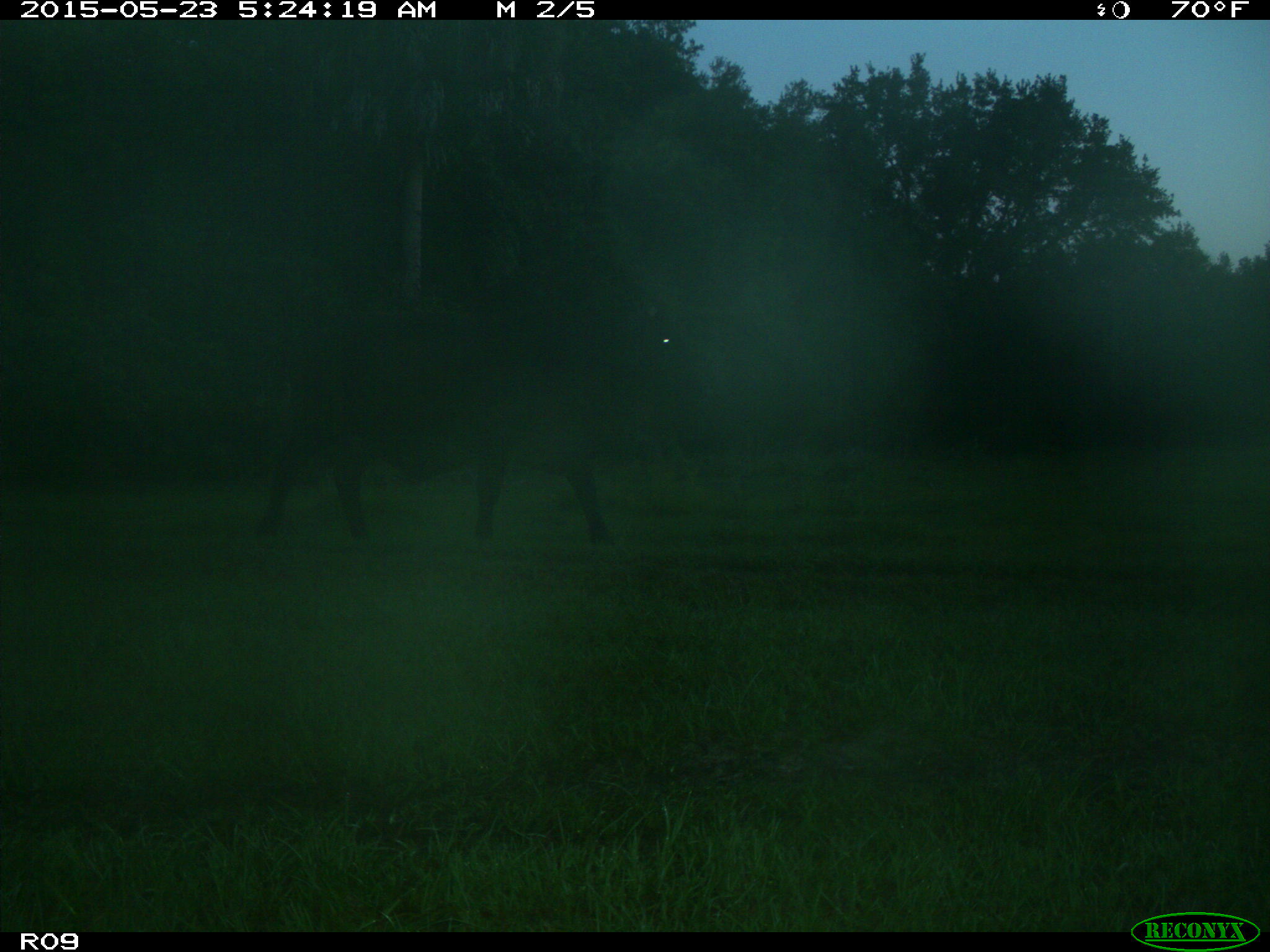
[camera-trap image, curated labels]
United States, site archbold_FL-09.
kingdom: Animalia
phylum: Chordata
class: Mammalia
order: Artiodactyla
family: Bovidae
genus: Bos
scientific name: Bos taurus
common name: domestic cow